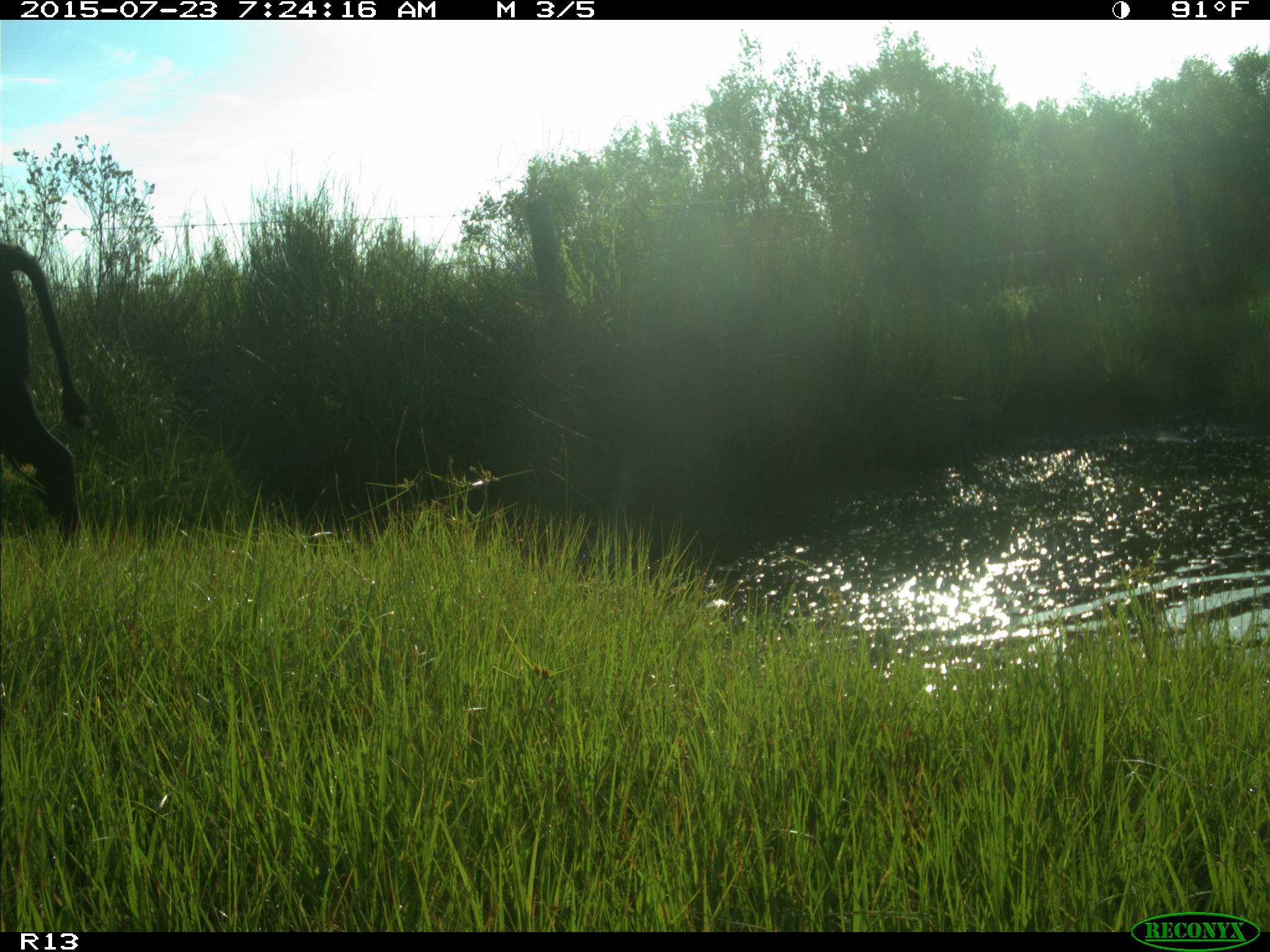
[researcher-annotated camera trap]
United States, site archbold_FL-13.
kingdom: Animalia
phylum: Chordata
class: Mammalia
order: Artiodactyla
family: Bovidae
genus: Bos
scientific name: Bos taurus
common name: domestic cow